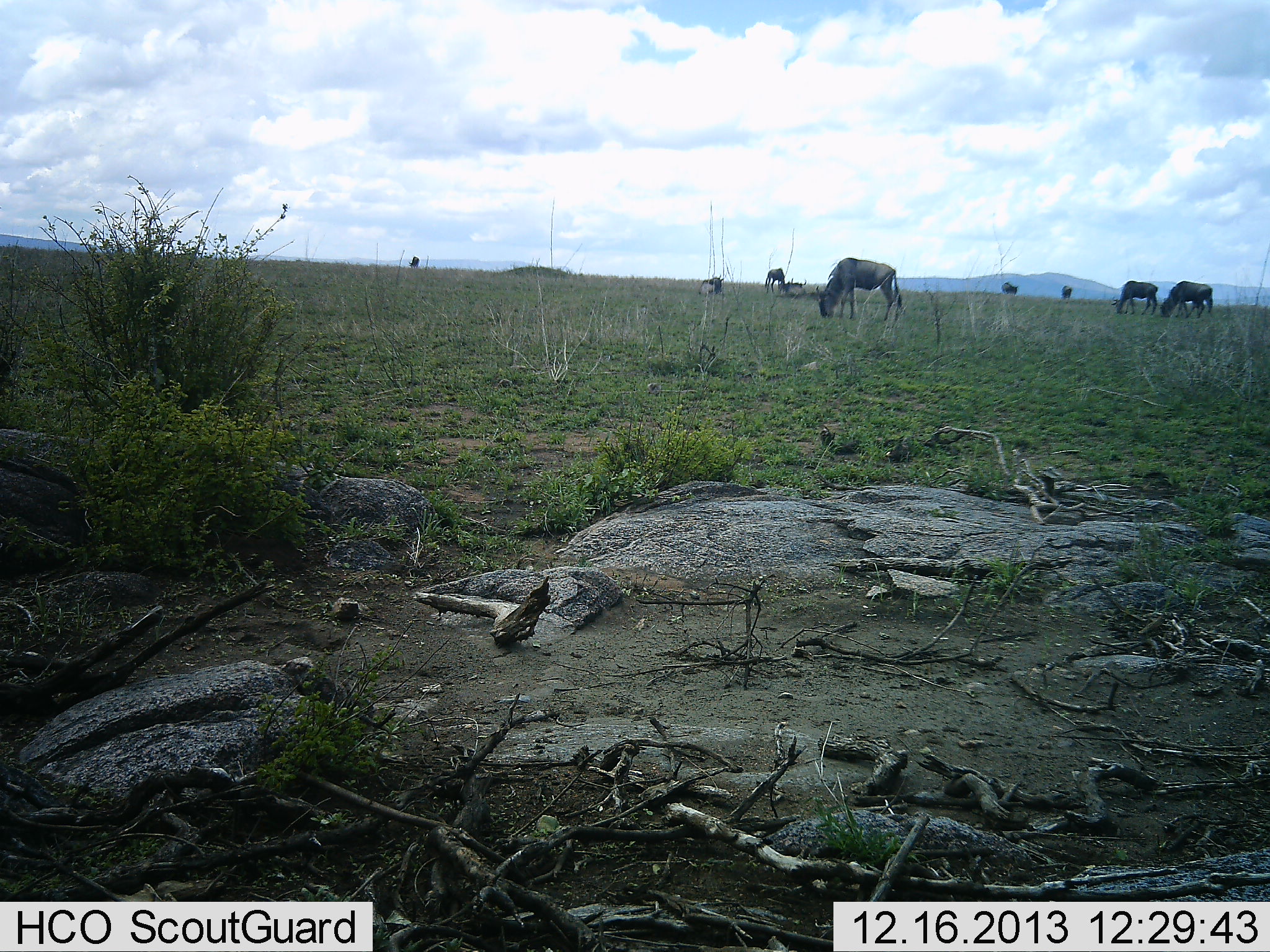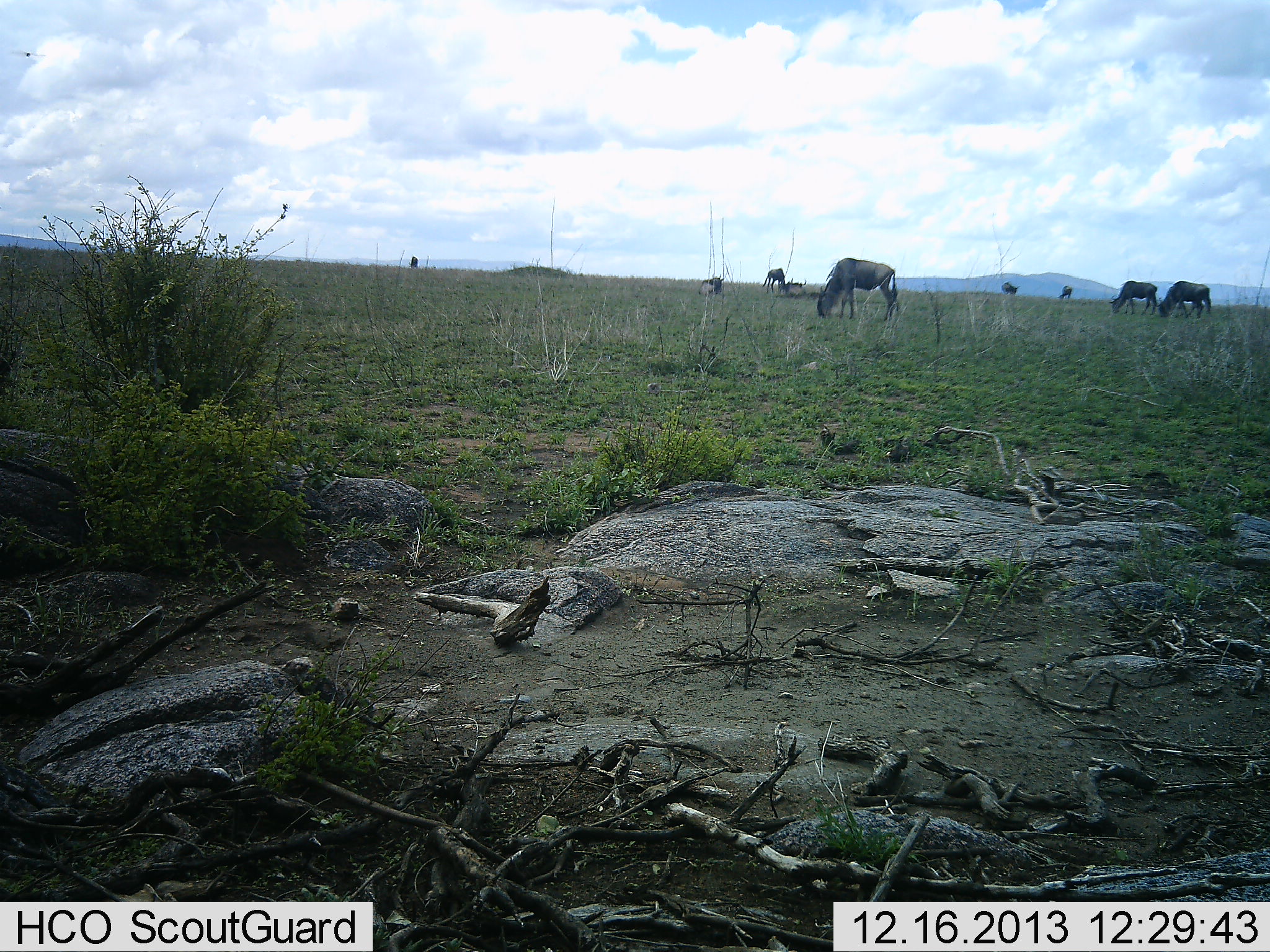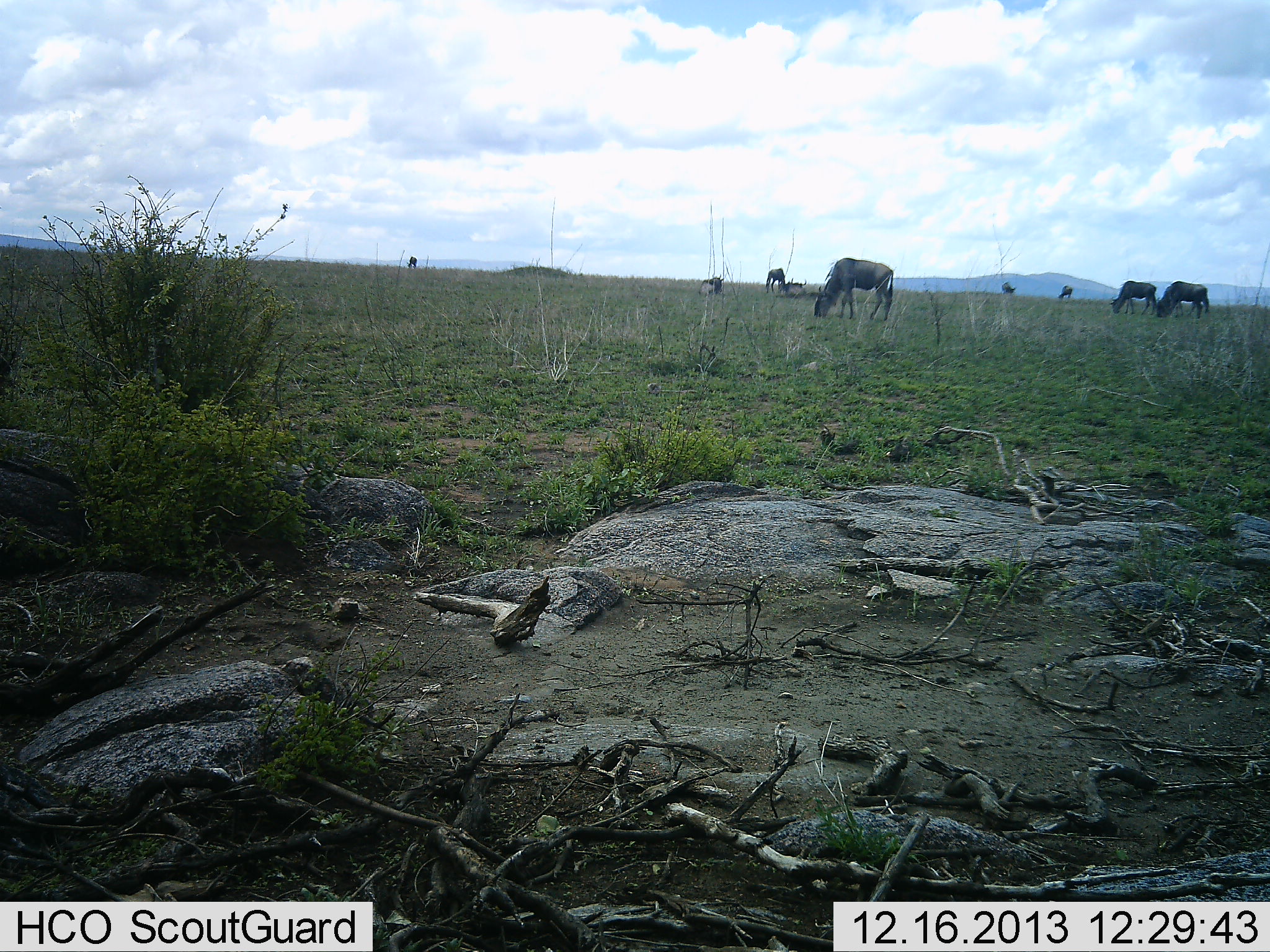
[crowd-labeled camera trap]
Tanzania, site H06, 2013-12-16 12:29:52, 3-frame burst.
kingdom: Animalia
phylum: Chordata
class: Mammalia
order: Artiodactyla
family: Bovidae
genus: Connochaetes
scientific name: Connochaetes taurinus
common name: blue wildebeest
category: wildebeest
Wildebeest (blue wildebeest) (Connochaetes taurinus), count 8. Behavior (volunteer vote fractions): standing 50%, resting 20%, moving 10%, interacting 0%. Young present (vote fraction): 0%. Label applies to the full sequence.